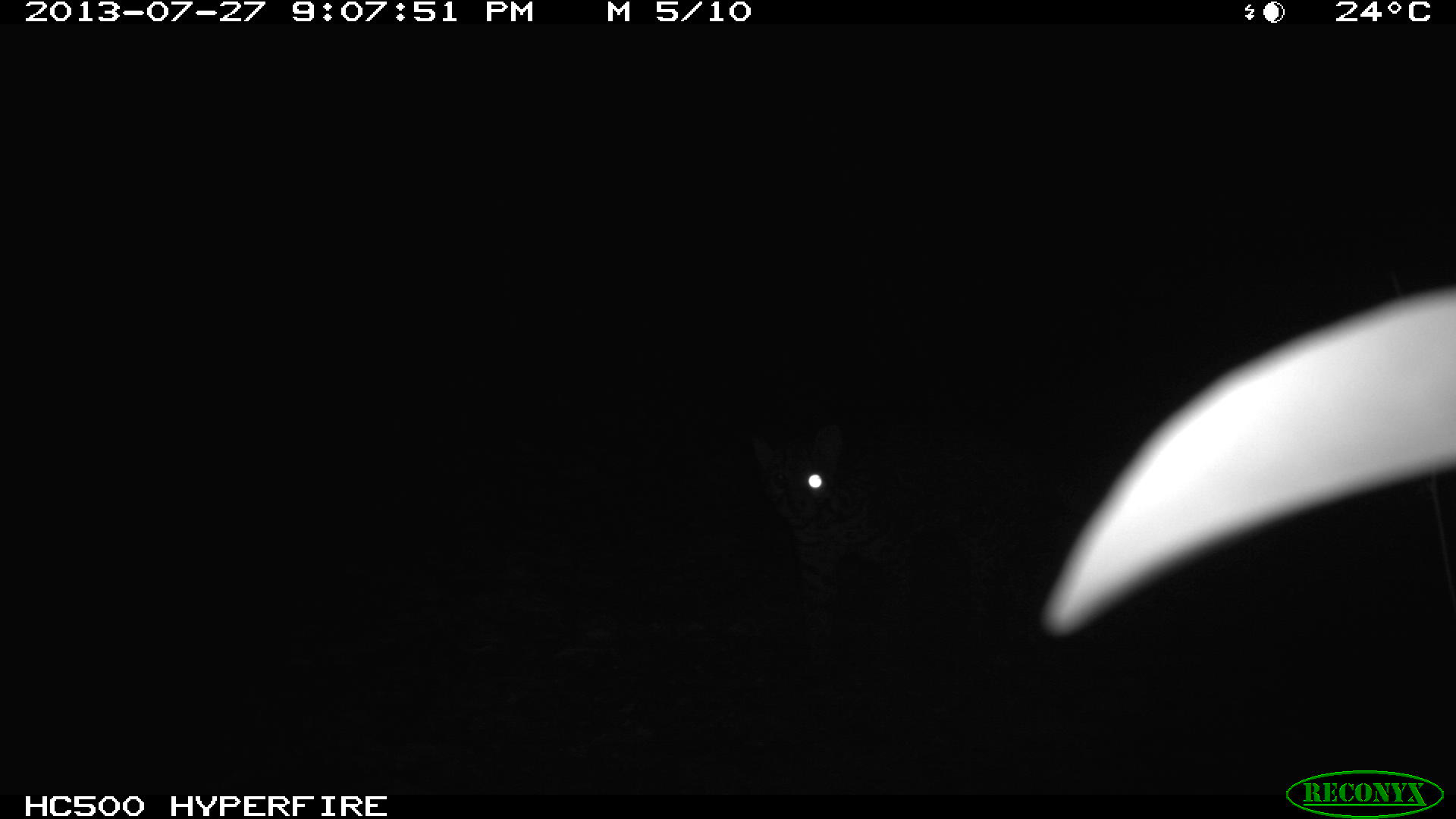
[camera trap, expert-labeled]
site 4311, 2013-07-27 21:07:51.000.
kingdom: Animalia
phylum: Chordata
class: Mammalia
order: Carnivora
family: Felidae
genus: Leopardus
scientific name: Leopardus pardalis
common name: ocelot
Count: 1.